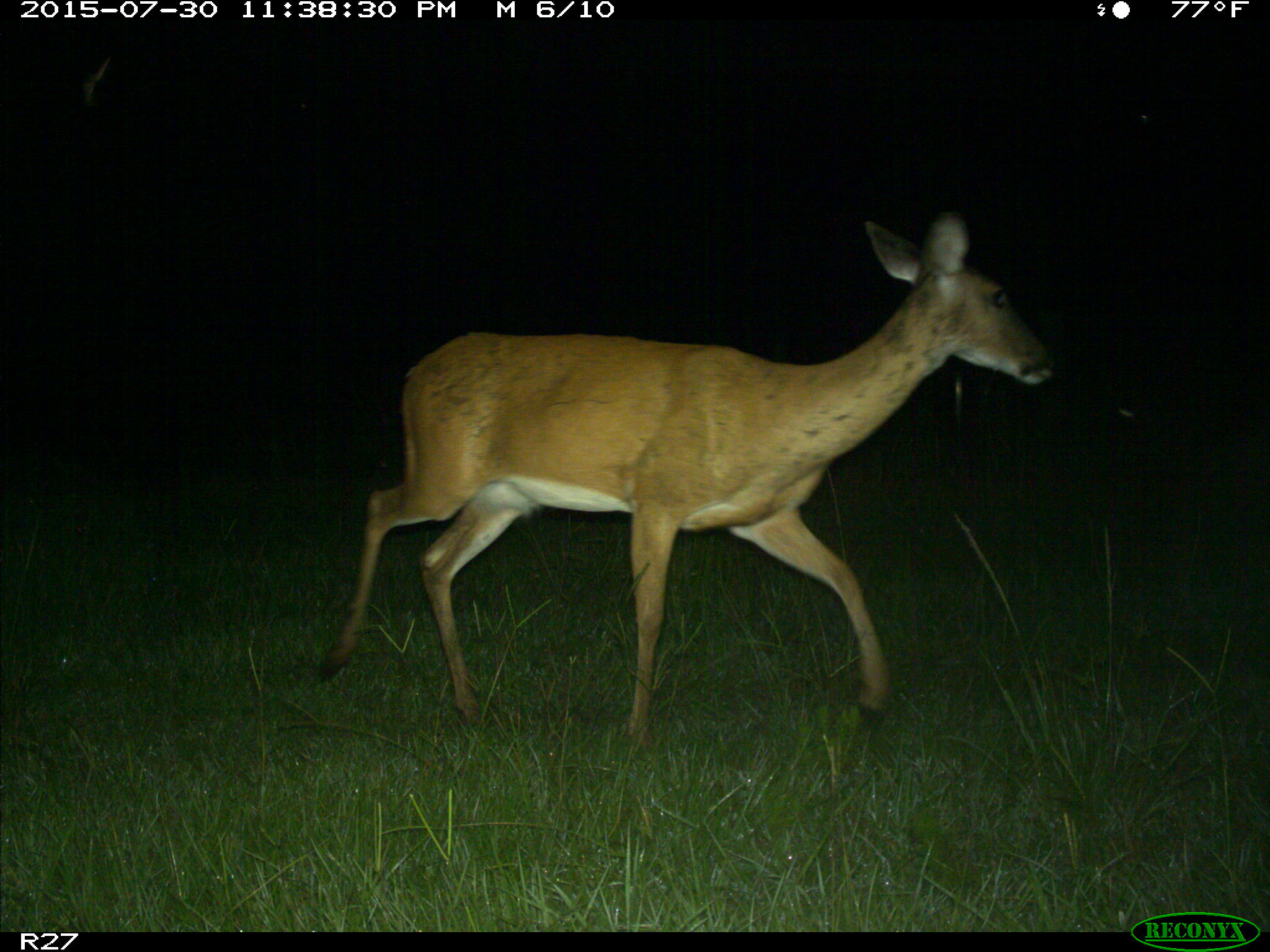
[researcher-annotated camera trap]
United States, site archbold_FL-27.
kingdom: Animalia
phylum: Chordata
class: Mammalia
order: Artiodactyla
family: Cervidae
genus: Odocoileus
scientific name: Odocoileus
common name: deer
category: unidentified deer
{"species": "unidentified deer (deer) (Odocoileus)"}